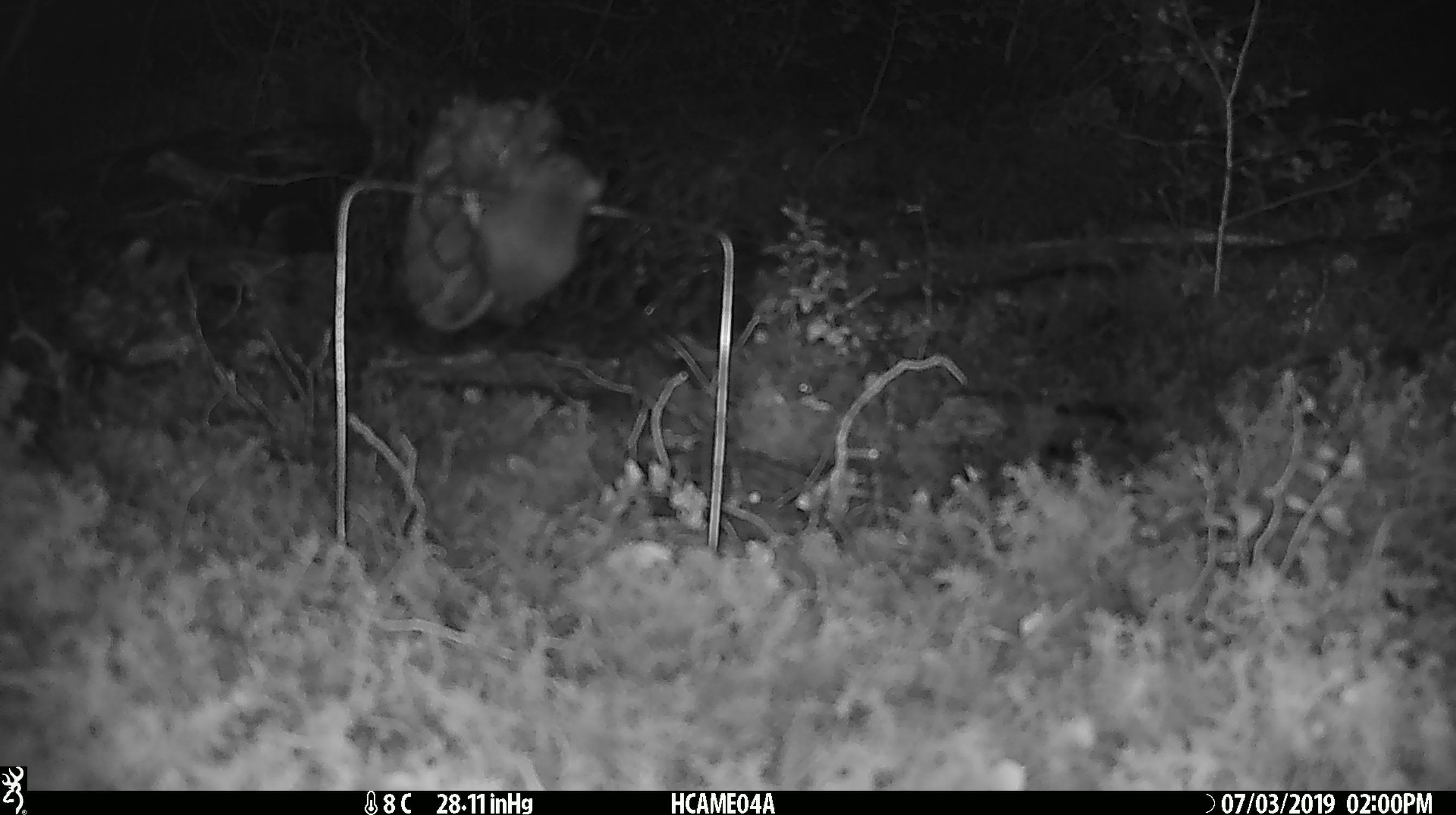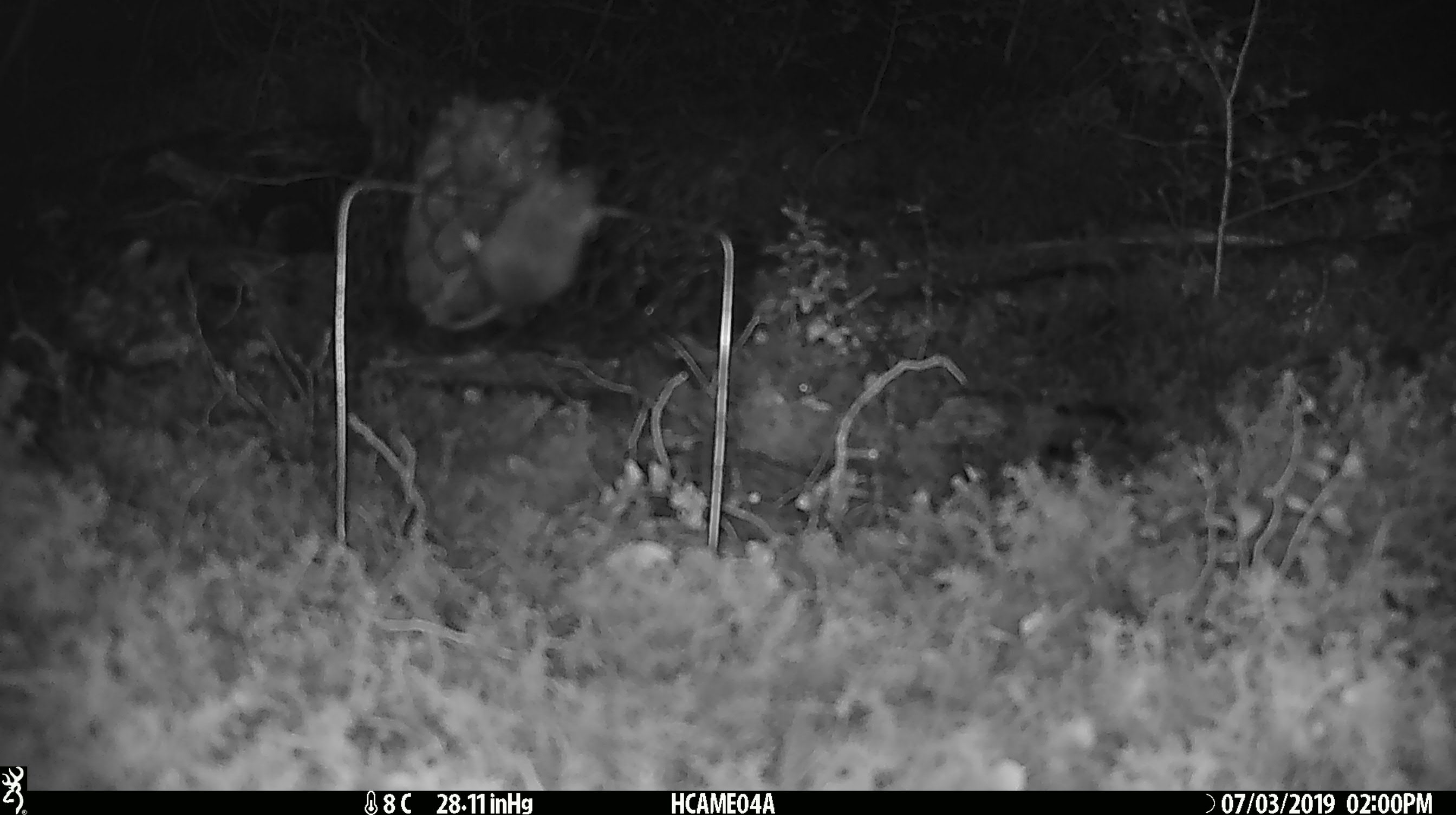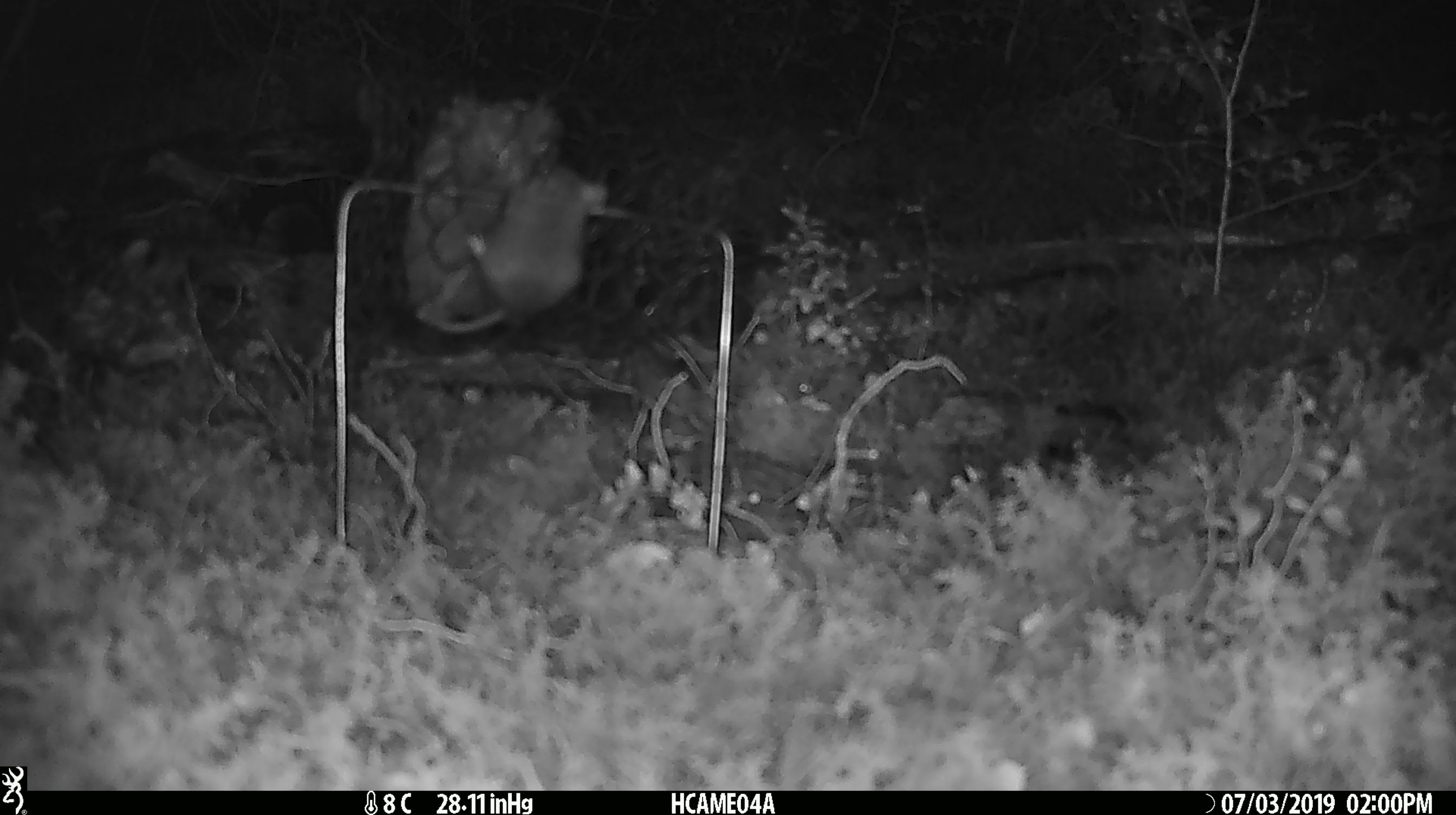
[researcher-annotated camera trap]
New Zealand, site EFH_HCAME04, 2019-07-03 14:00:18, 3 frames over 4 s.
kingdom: Animalia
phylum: Chordata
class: Mammalia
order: Rodentia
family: Muridae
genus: Mus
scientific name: Mus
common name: mouse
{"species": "mouse (Mus)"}